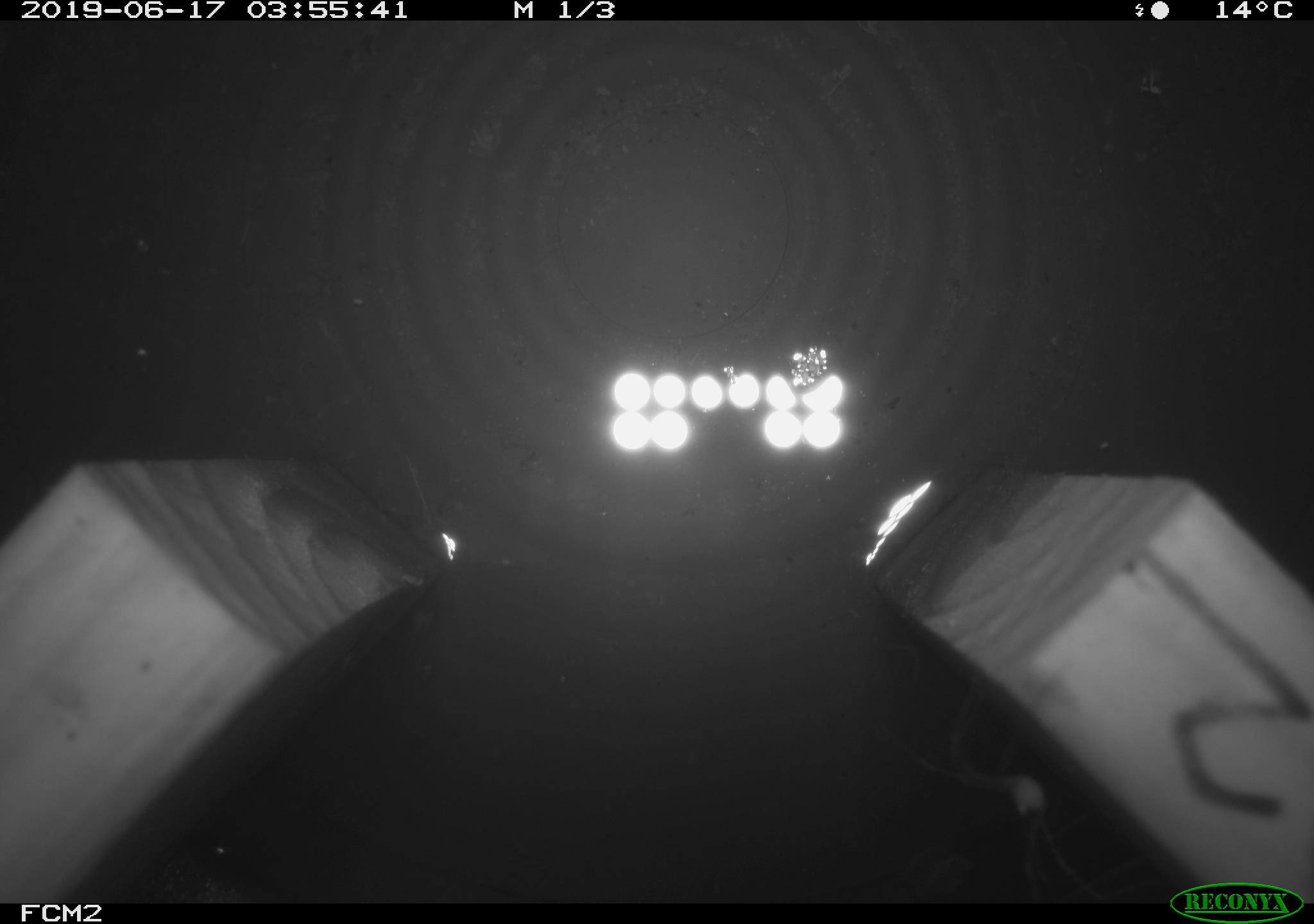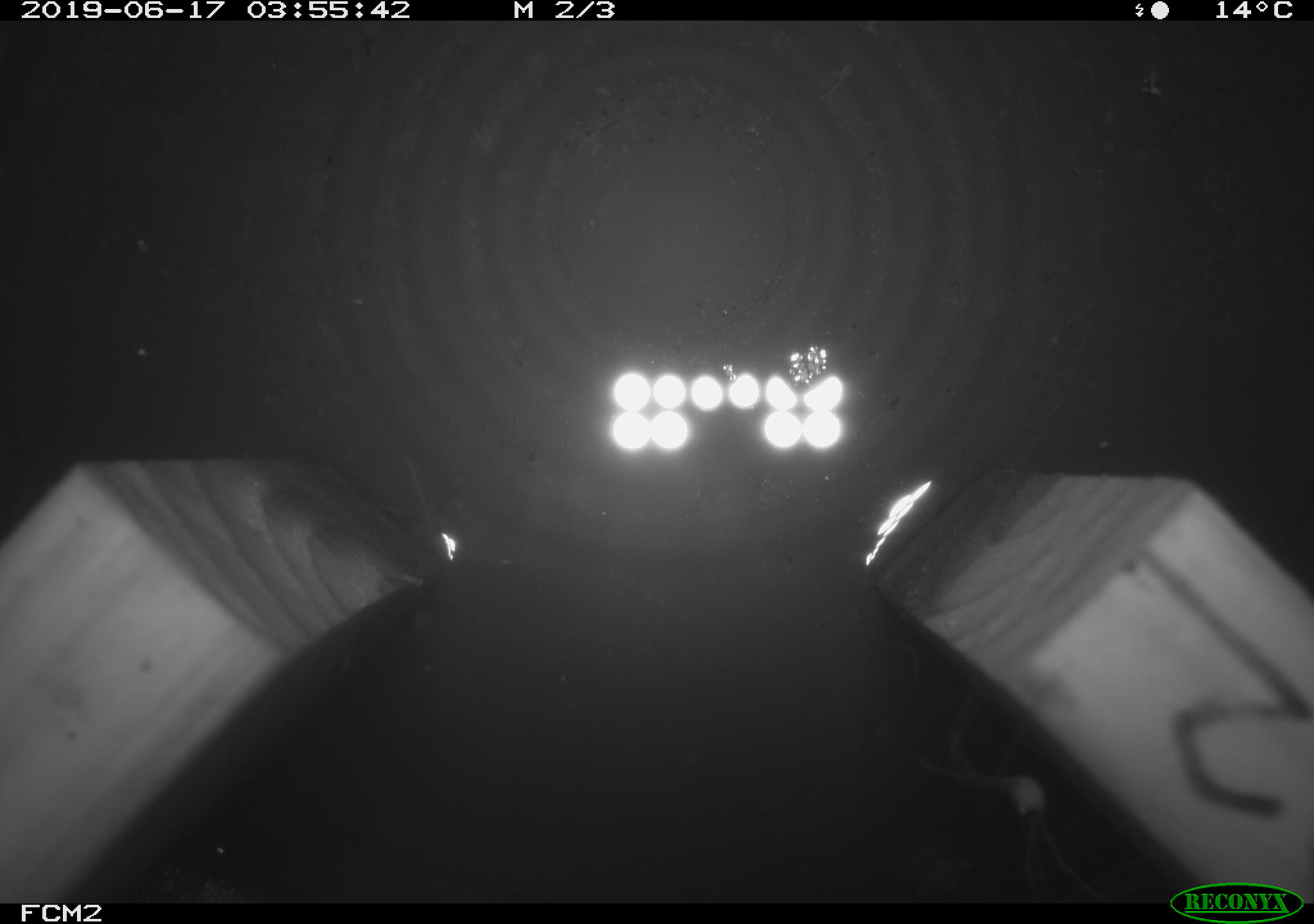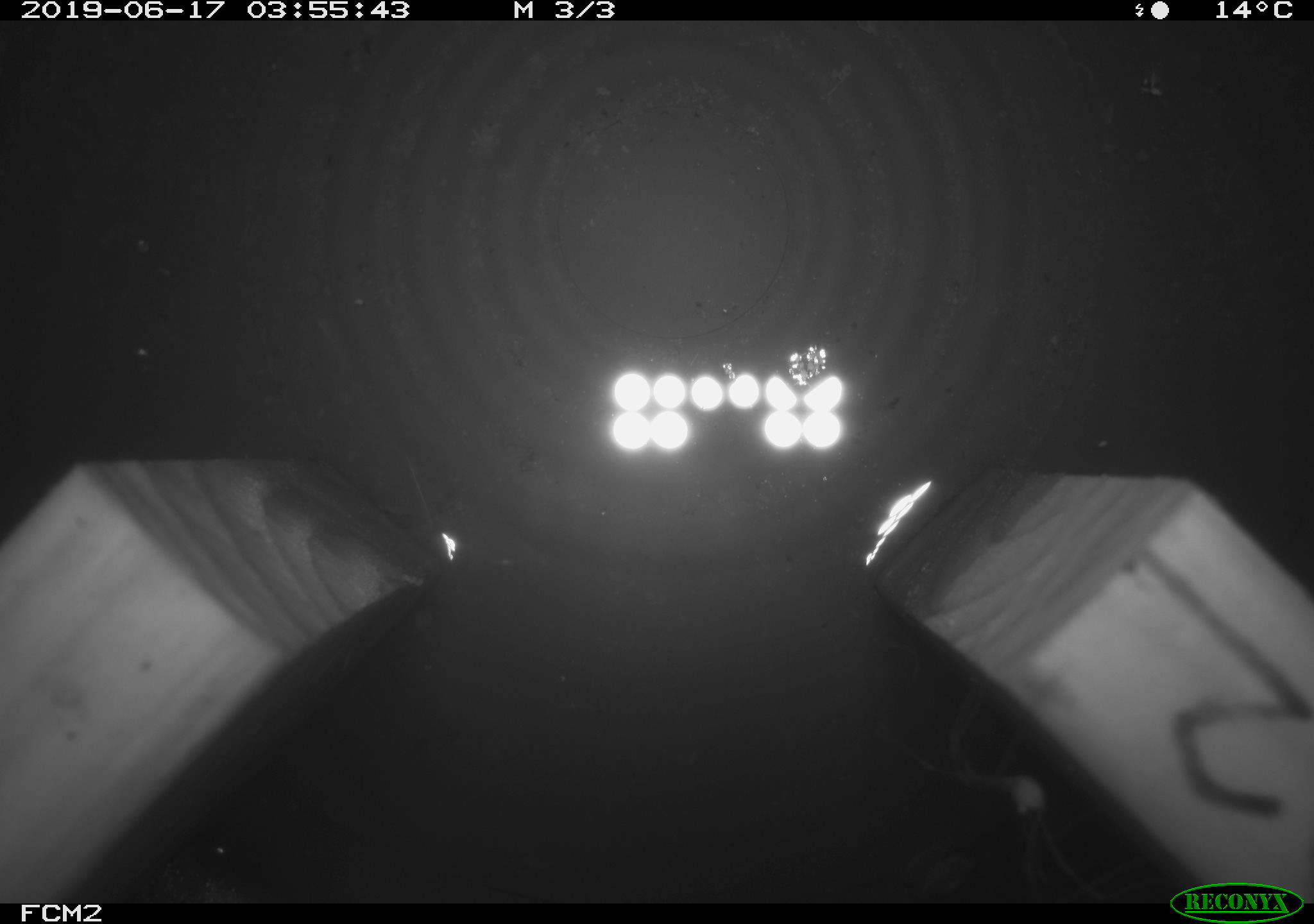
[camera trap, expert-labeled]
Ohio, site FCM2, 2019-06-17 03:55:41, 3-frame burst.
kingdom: Animalia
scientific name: Animalia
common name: animal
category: invertebrate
Invertebrate (animal) (Animalia).